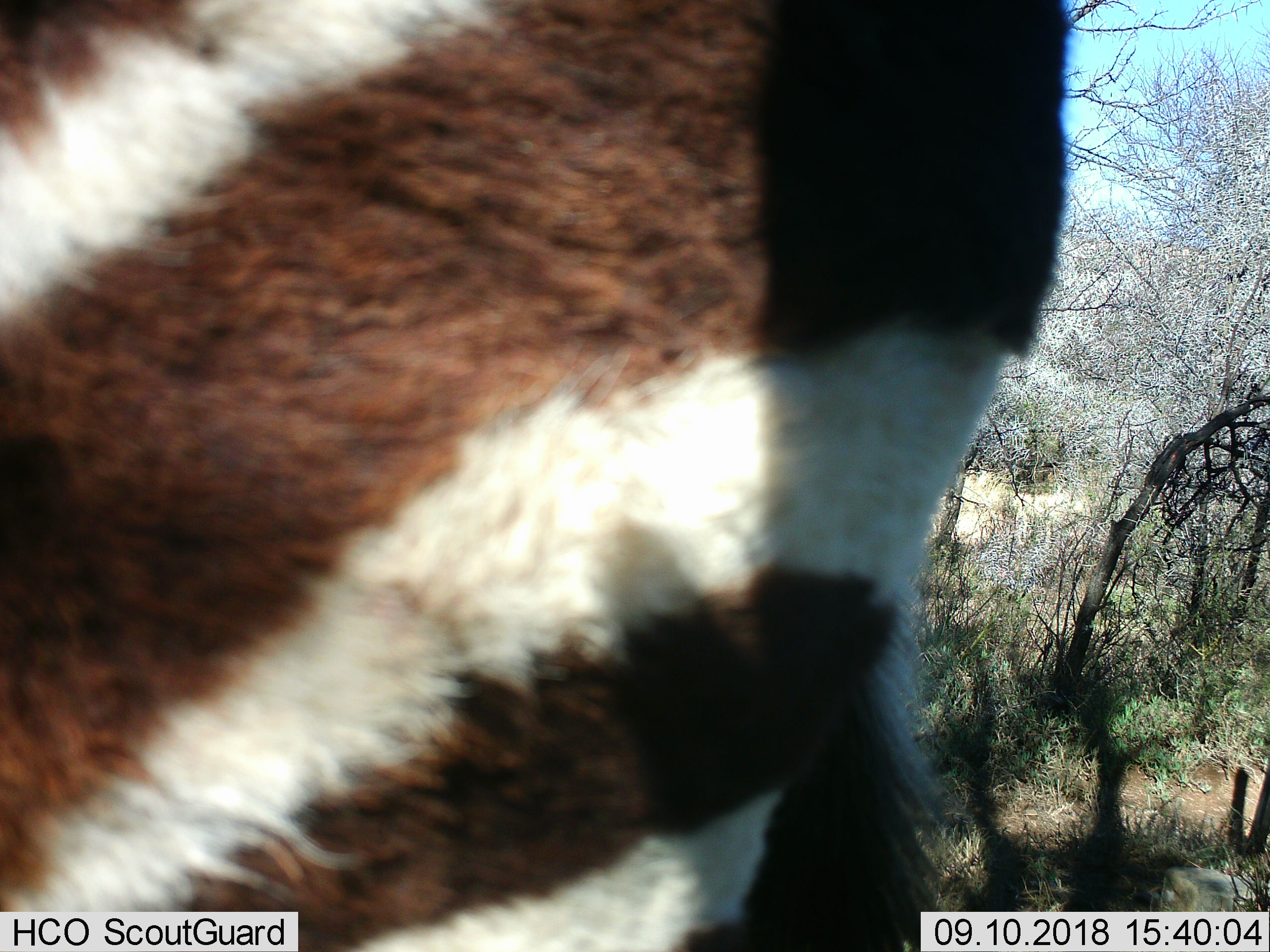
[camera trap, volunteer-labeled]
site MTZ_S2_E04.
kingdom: Animalia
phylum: Chordata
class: Mammalia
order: Perissodactyla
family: Equidae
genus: Equus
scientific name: Equus zebra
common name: mountain zebra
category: zebramountain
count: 1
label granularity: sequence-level